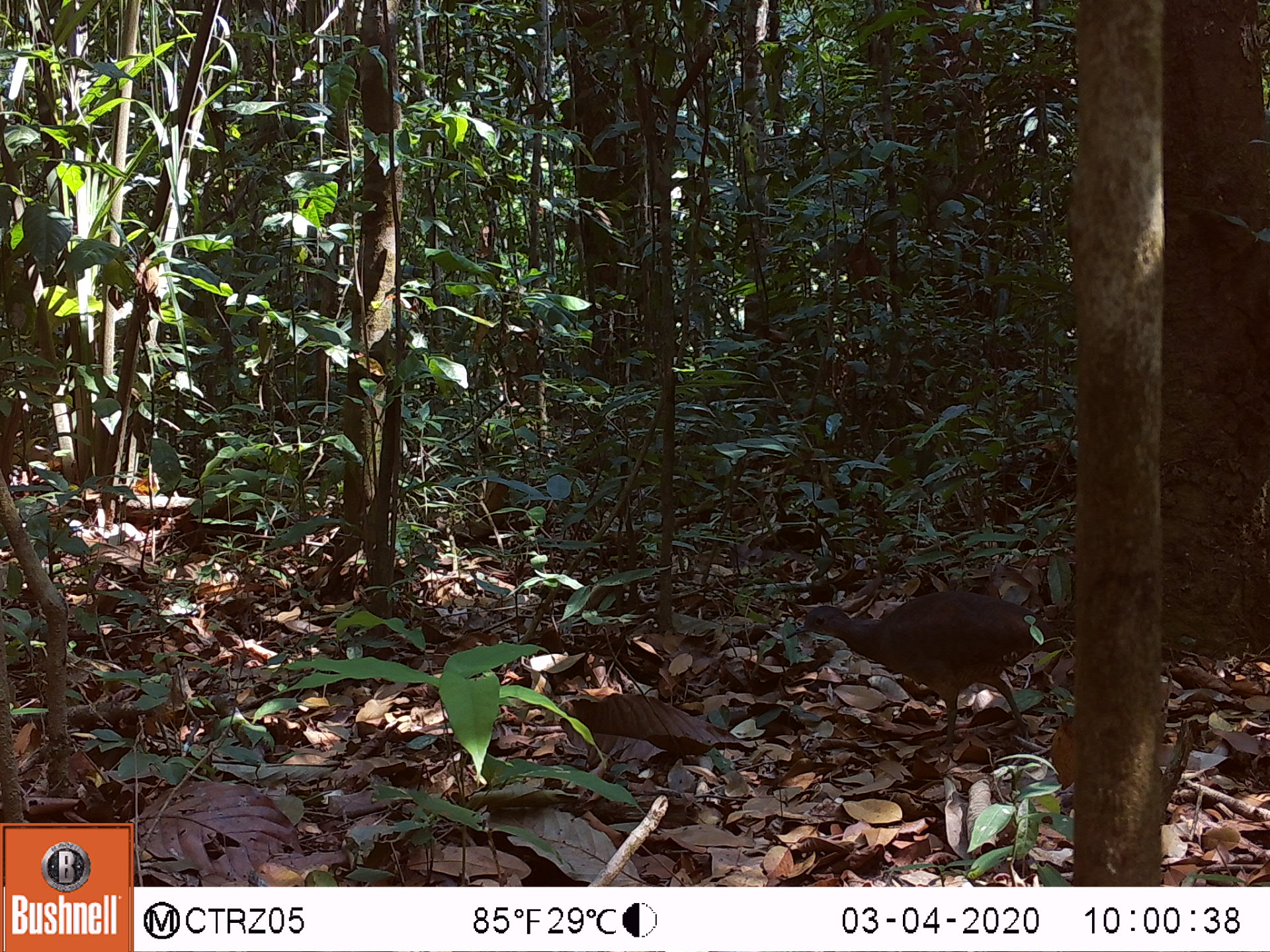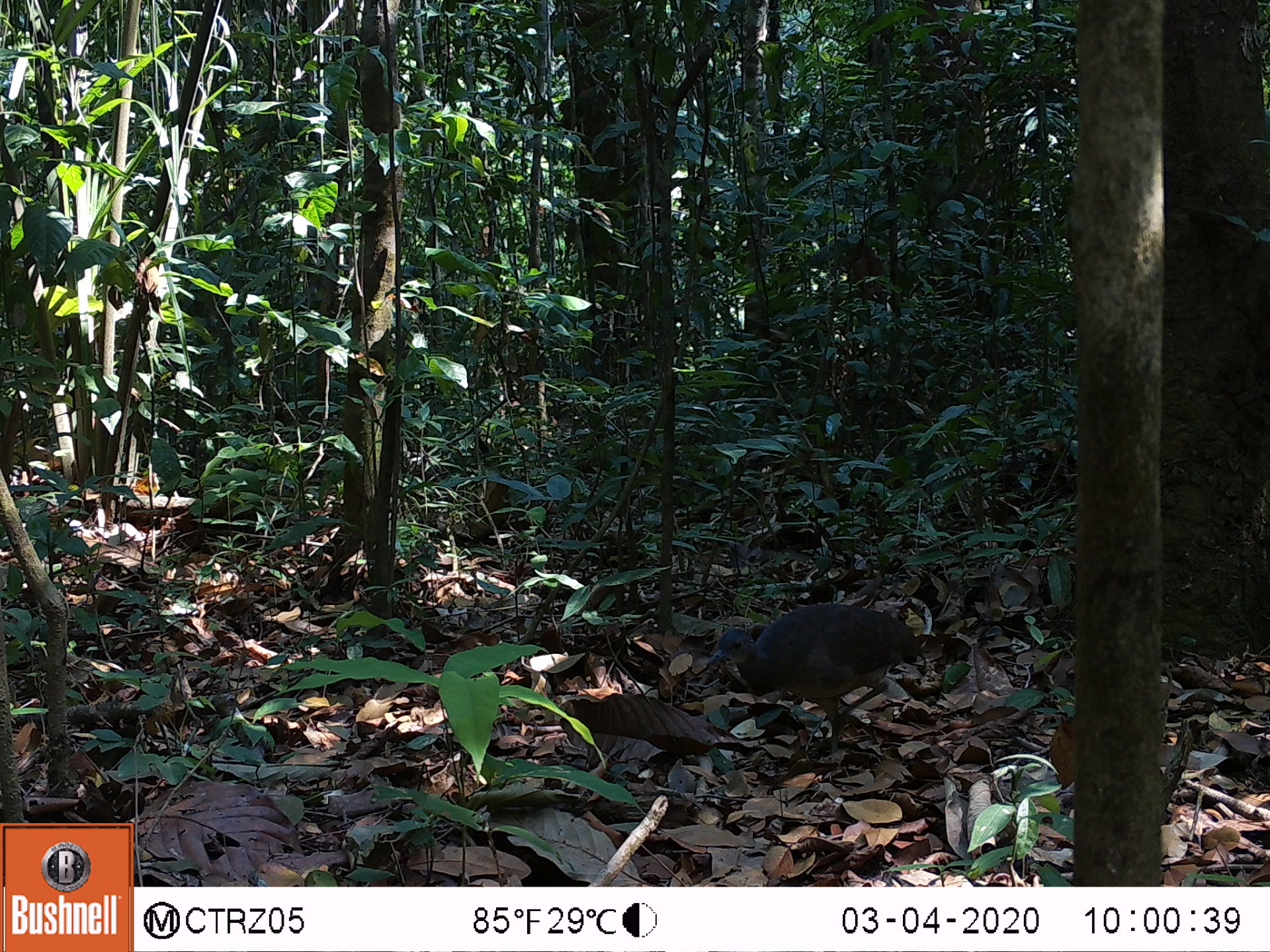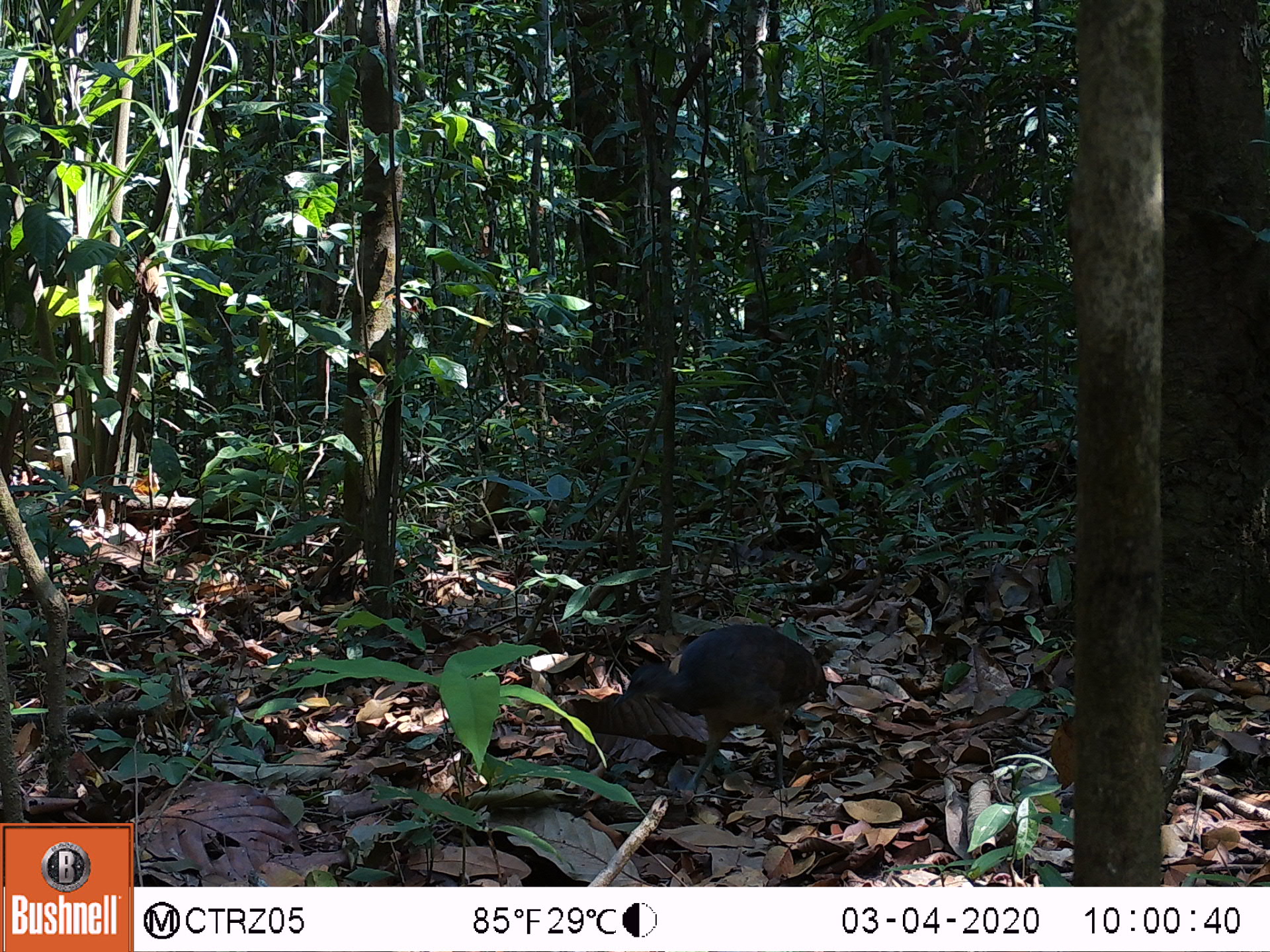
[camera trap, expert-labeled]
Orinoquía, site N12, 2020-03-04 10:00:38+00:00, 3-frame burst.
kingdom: Animalia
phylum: Chordata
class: Aves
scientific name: Aves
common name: bird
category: unknown bird